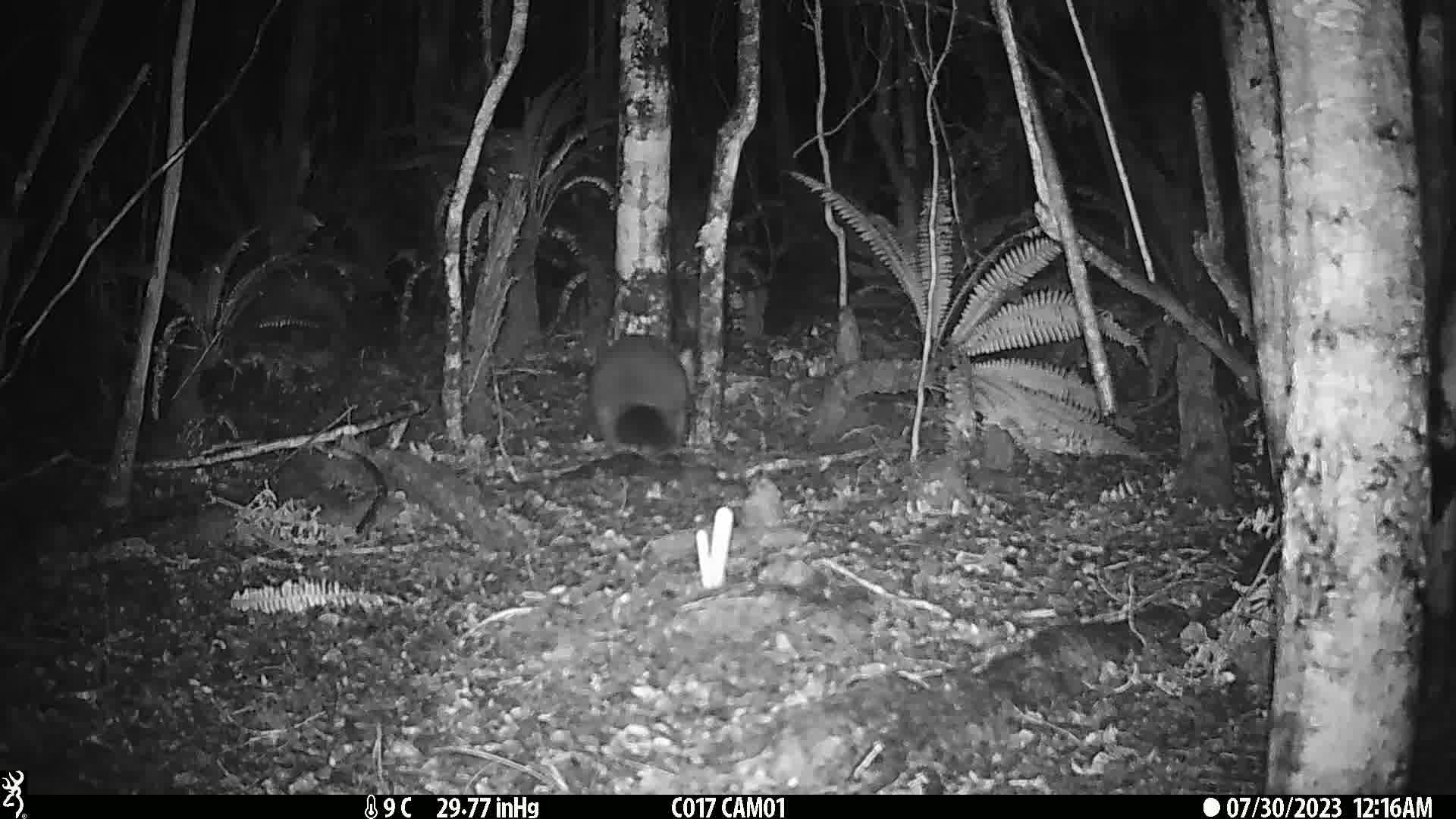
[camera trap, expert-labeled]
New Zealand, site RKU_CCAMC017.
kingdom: Animalia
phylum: Chordata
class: Mammalia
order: Diprotodontia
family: Phalangeridae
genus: Trichosurus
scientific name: Trichosurus vulpecula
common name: common brushtail possum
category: possum